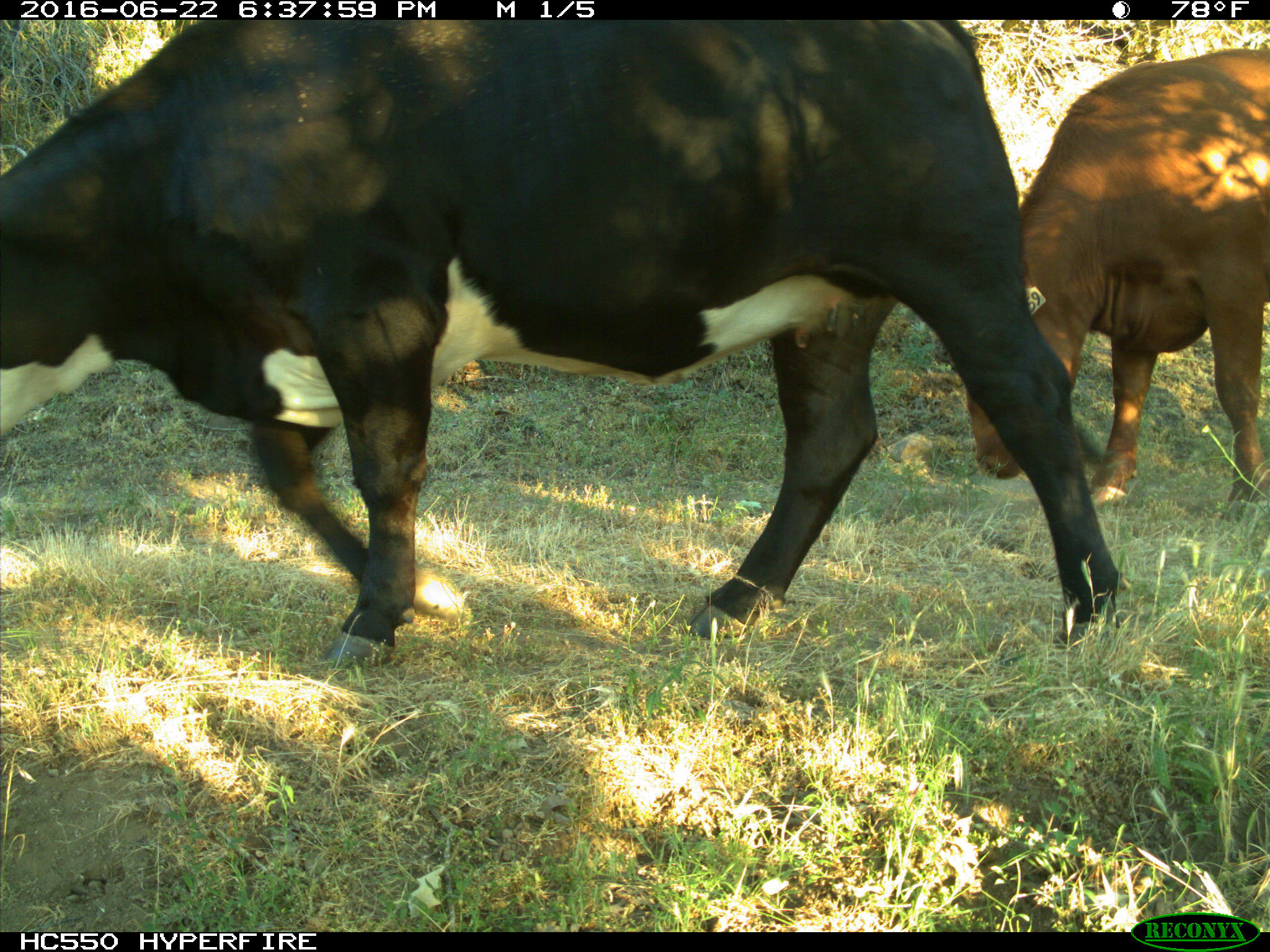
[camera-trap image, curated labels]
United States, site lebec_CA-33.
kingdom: Animalia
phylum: Chordata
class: Mammalia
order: Artiodactyla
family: Bovidae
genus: Bos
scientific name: Bos taurus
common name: domestic cow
Bos taurus (domestic cow).